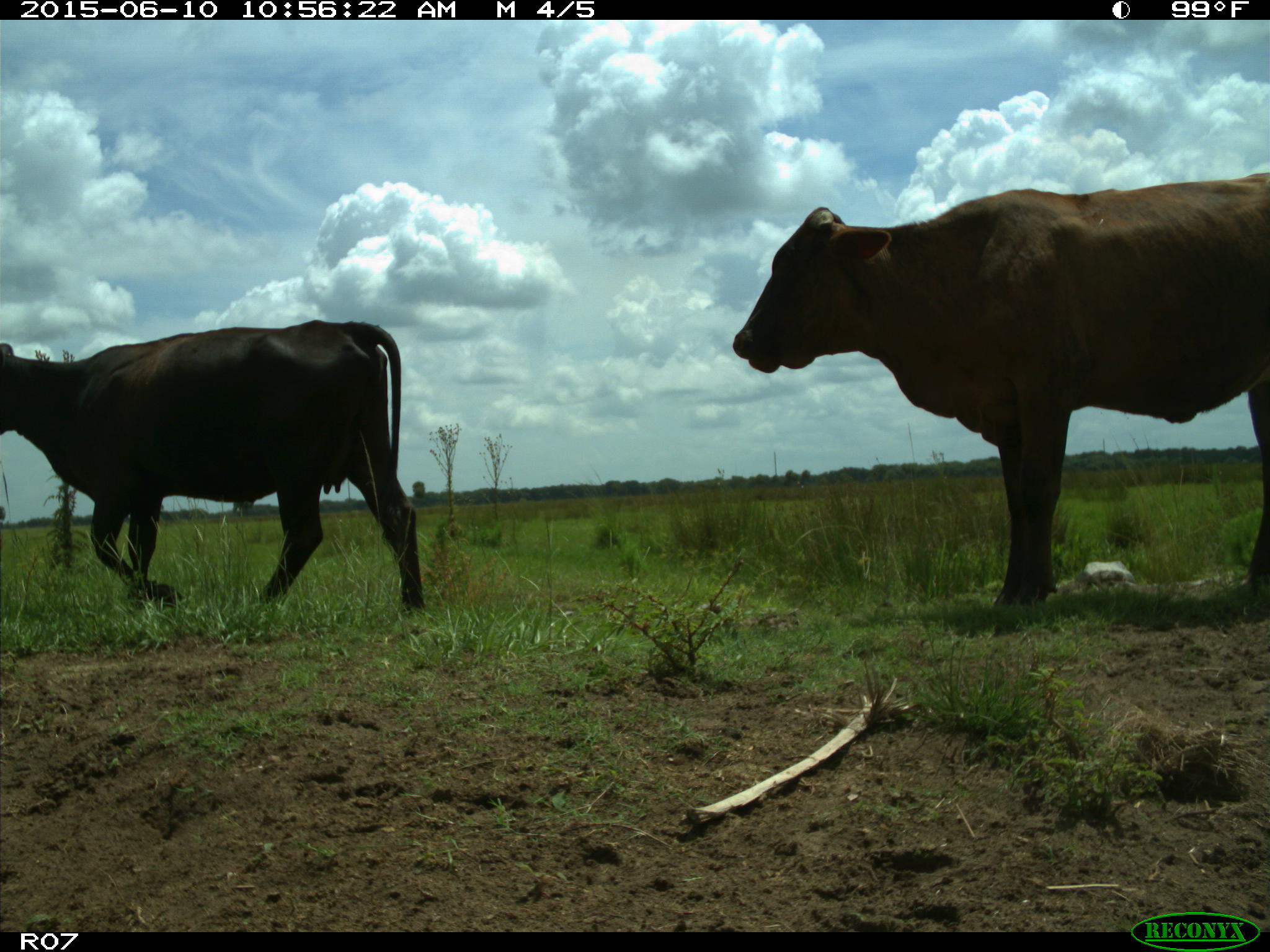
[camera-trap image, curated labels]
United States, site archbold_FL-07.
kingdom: Animalia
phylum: Chordata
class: Mammalia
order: Artiodactyla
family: Bovidae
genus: Bos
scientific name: Bos taurus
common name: domestic cow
Bos taurus (domestic cow).